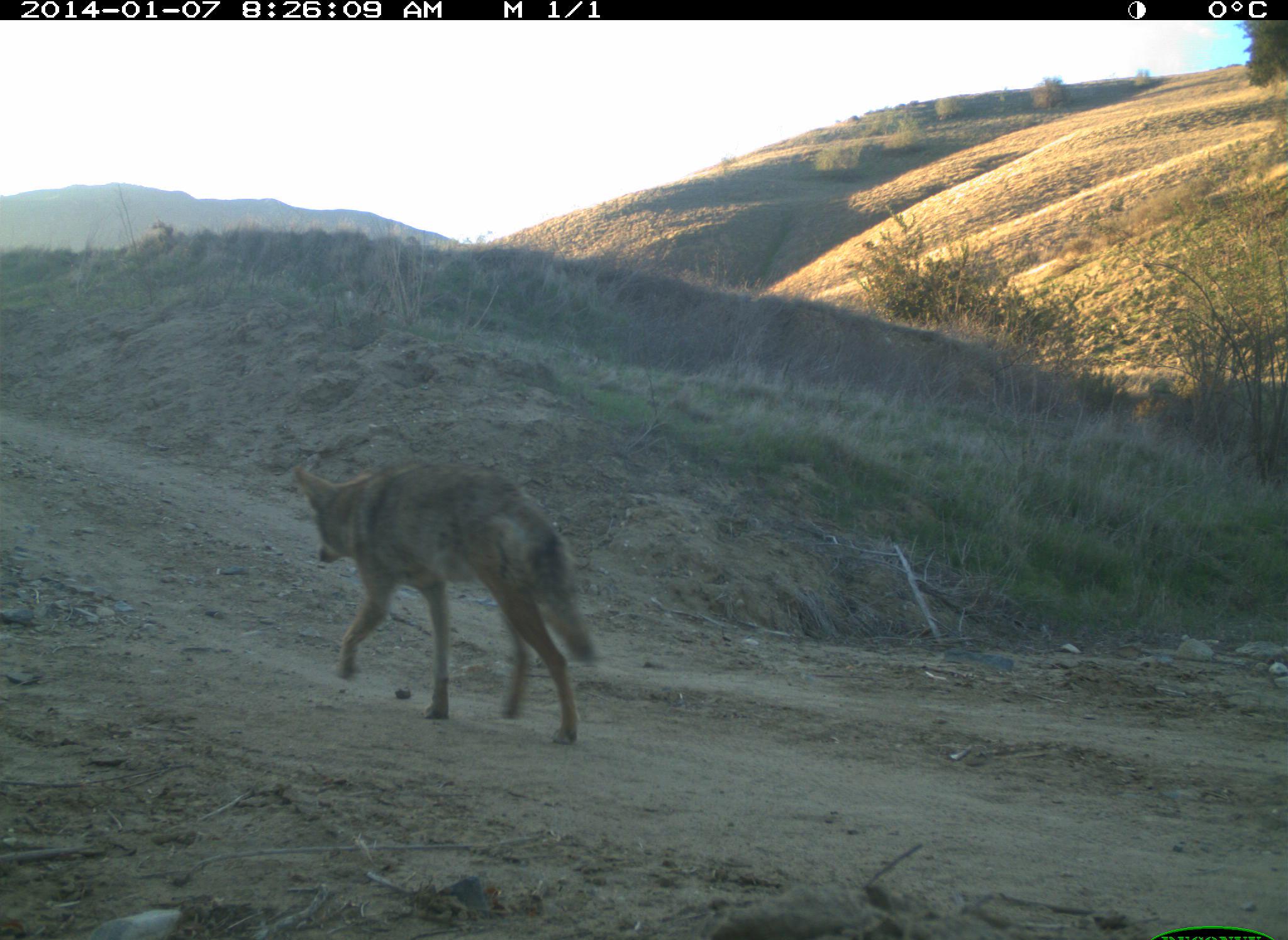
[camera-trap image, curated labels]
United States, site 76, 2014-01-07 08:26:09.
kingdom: Animalia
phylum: Chordata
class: Mammalia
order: Carnivora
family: Canidae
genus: Canis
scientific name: Canis latrans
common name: coyote